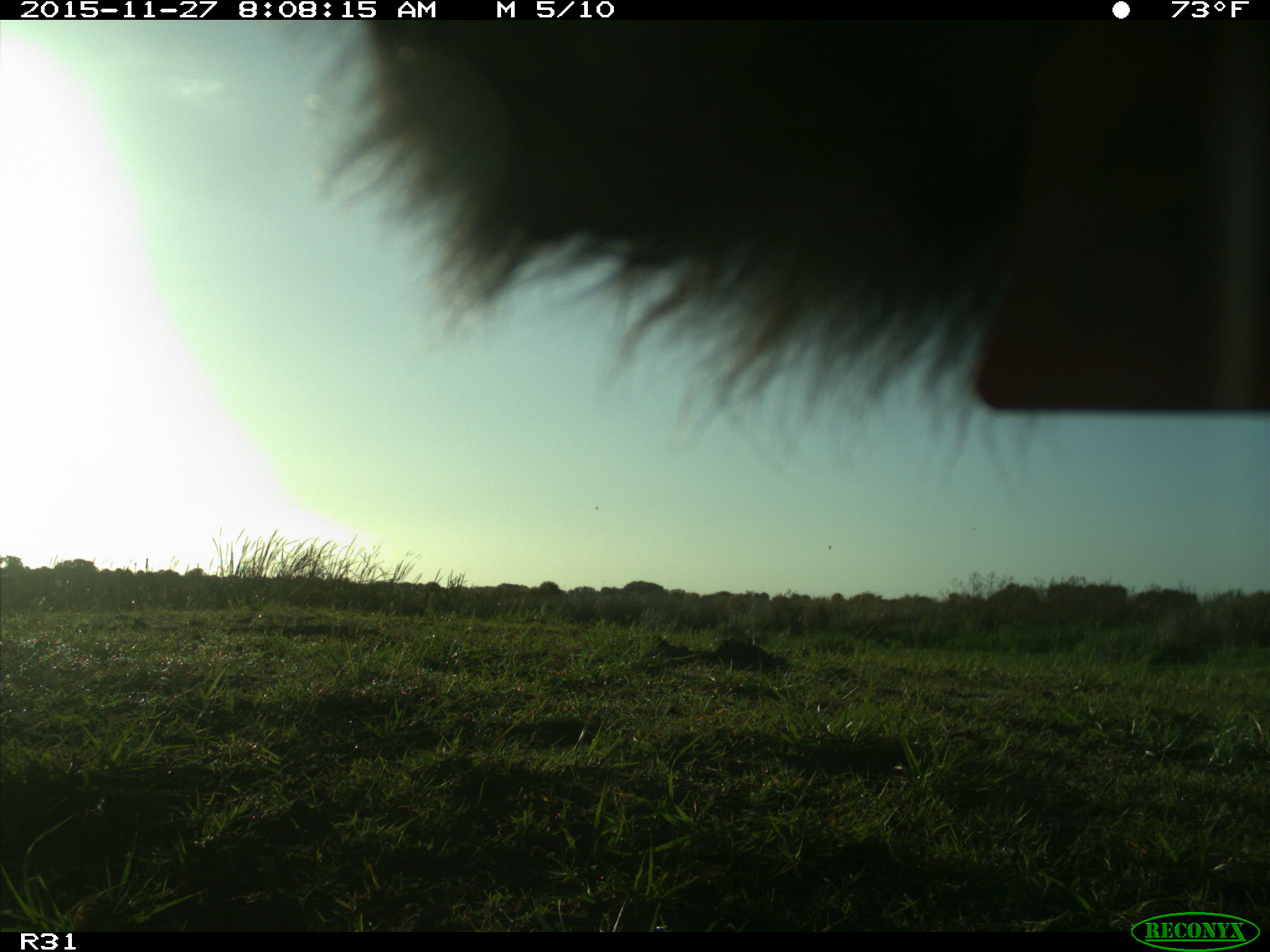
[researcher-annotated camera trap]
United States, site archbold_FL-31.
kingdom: Animalia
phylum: Chordata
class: Mammalia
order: Artiodactyla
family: Bovidae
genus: Bos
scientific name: Bos taurus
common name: domestic cow